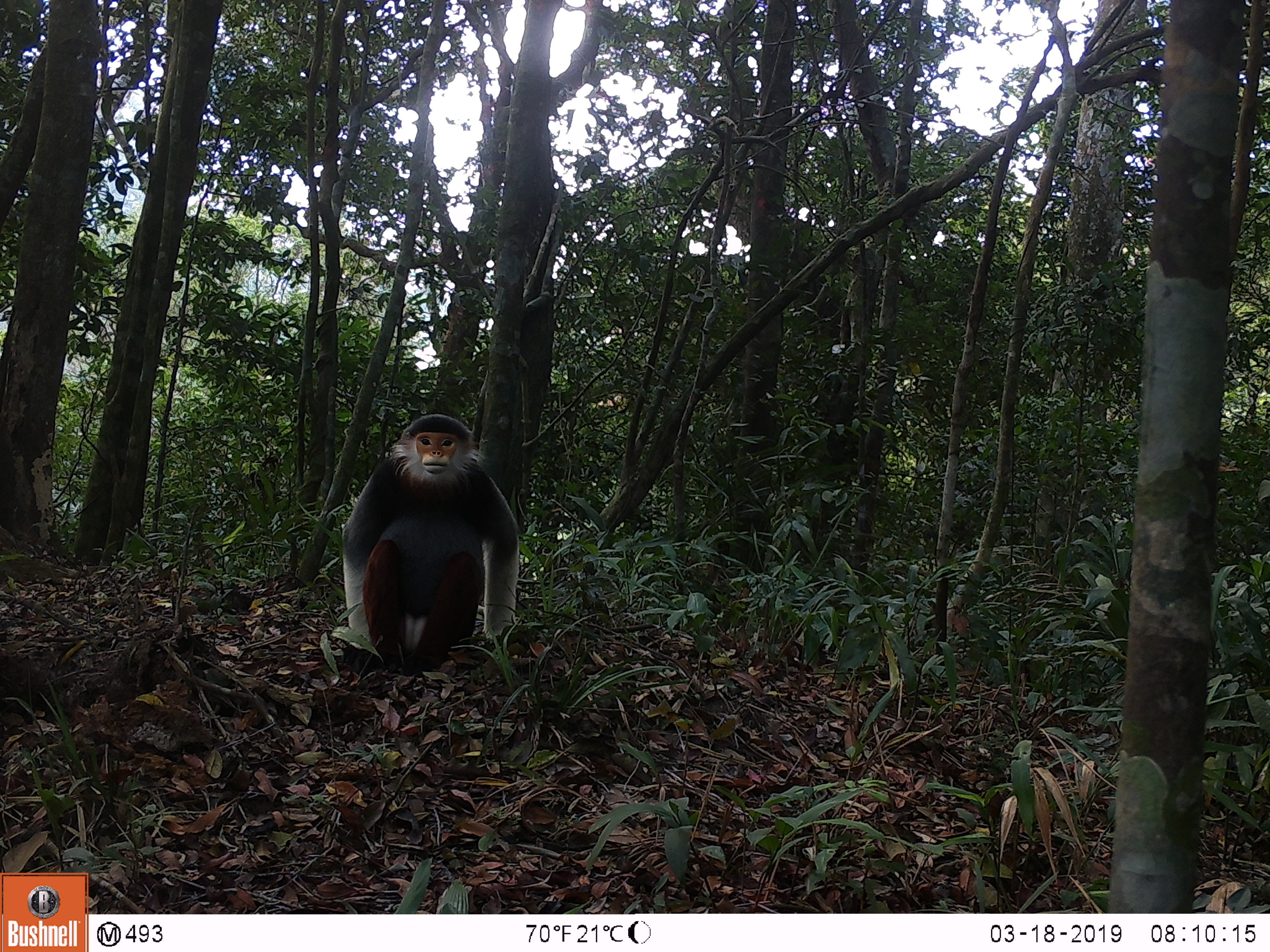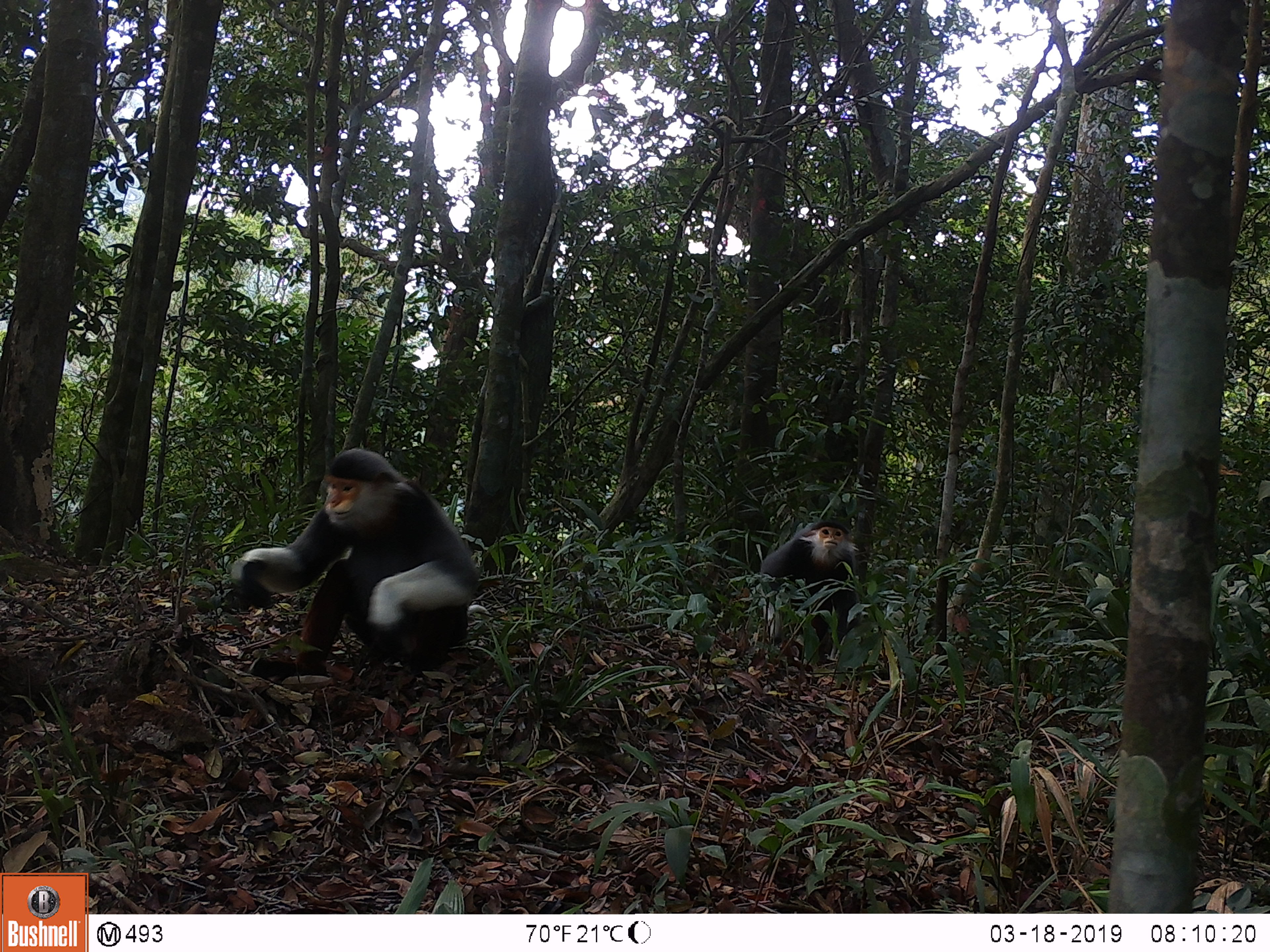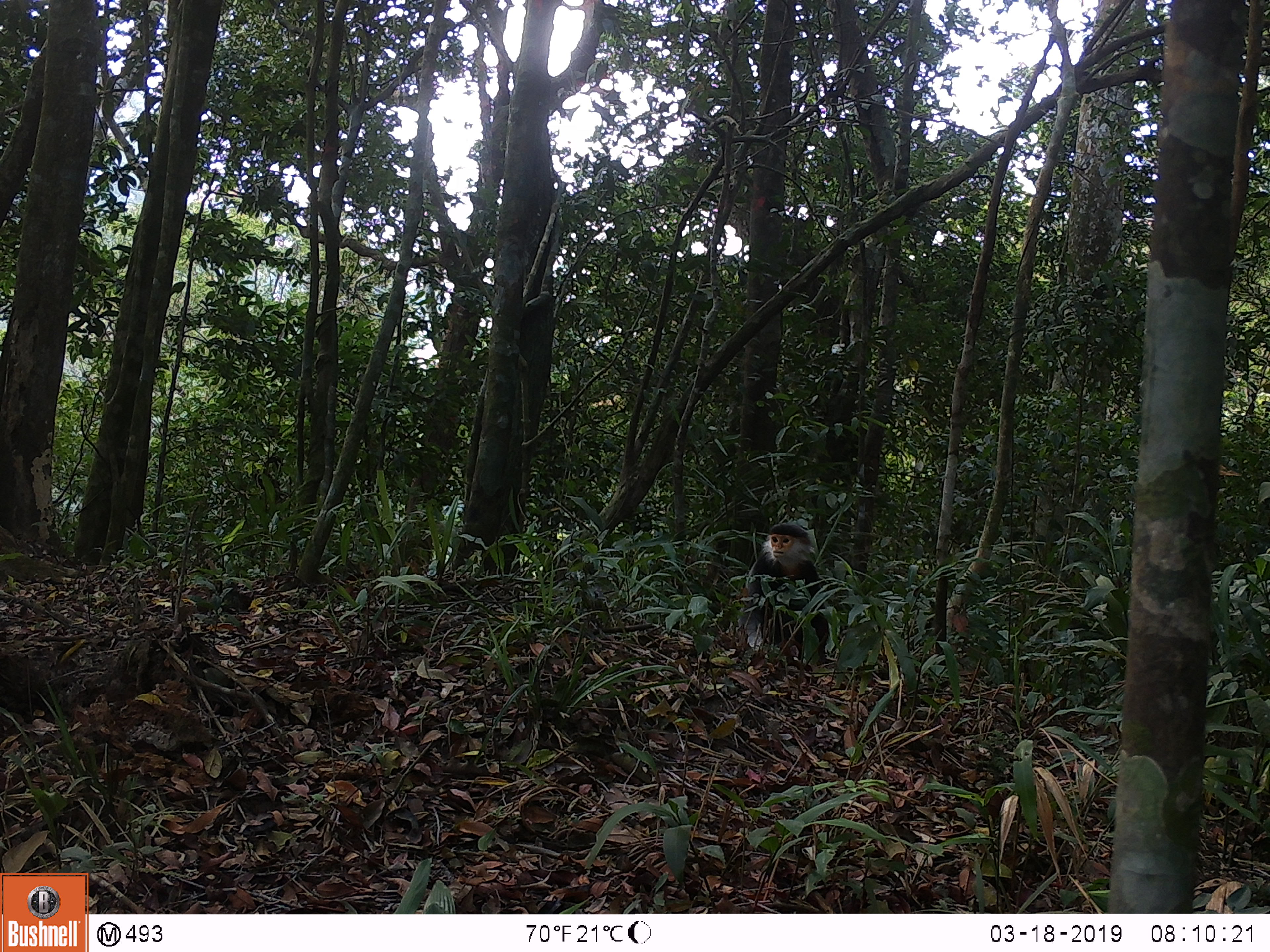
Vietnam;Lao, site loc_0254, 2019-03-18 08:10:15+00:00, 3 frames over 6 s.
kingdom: Animalia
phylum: Chordata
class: Mammalia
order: Primates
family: Cercopithecidae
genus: Pygathrix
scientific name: Pygathrix nemaeus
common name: red-shanked douc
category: red shanked douc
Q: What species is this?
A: Red shanked douc (red-shanked douc) (Pygathrix nemaeus).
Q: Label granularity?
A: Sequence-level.